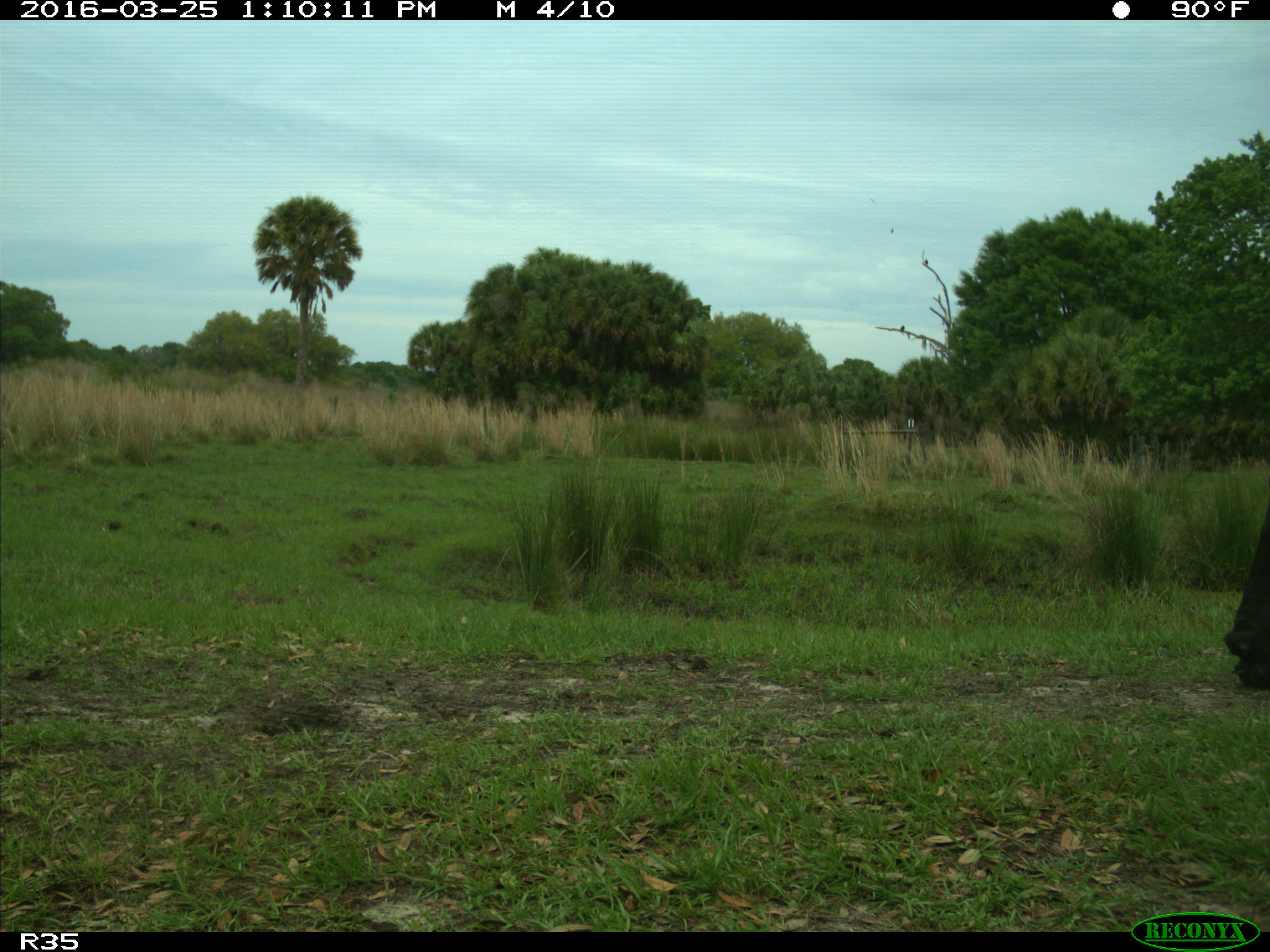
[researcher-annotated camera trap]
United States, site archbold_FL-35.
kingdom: Animalia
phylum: Chordata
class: Mammalia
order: Artiodactyla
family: Bovidae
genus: Bos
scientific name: Bos taurus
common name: domestic cow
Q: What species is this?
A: Bos taurus (domestic cow).